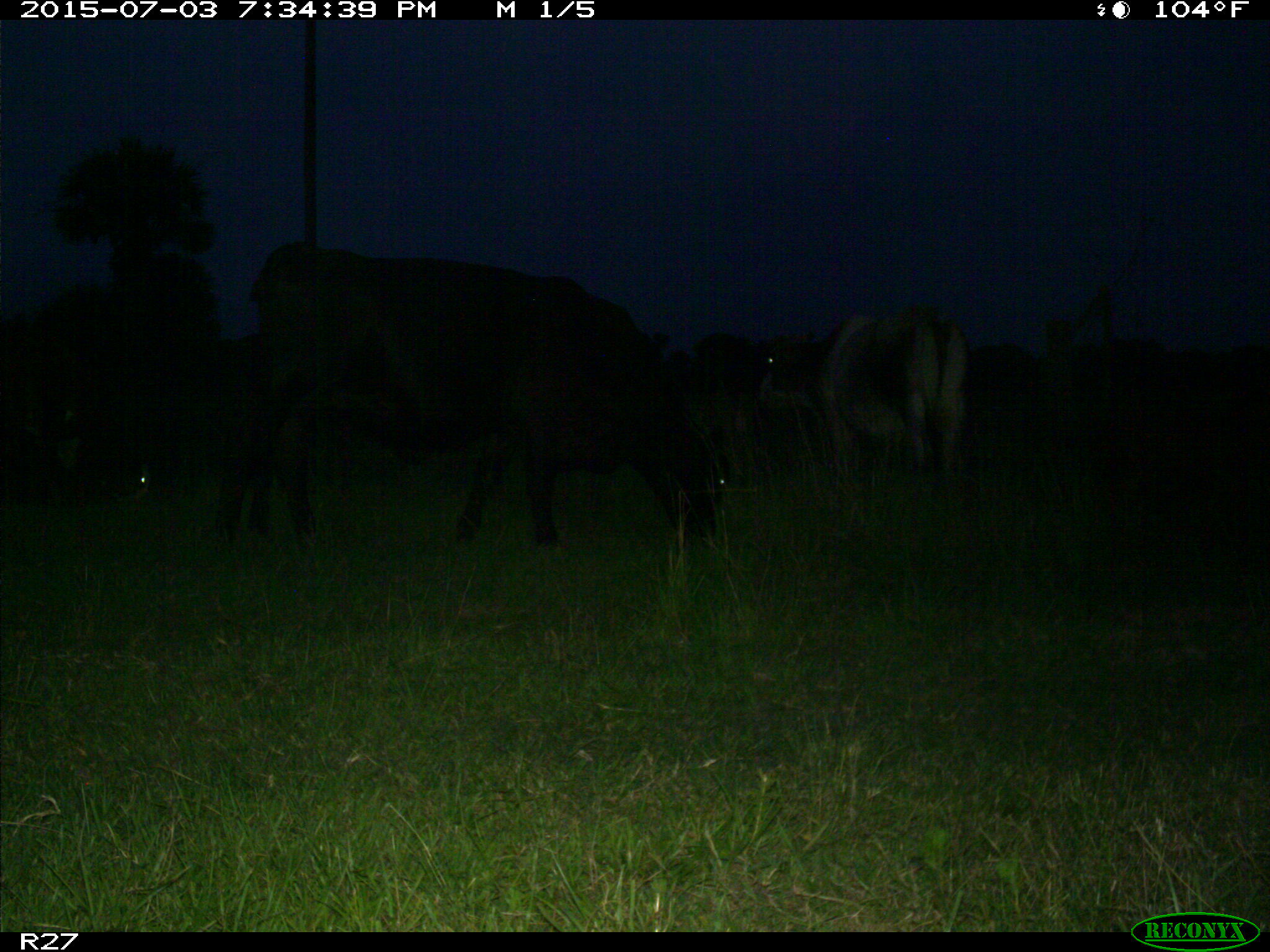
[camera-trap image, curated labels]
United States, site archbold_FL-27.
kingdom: Animalia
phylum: Chordata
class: Mammalia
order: Artiodactyla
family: Bovidae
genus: Bos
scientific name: Bos taurus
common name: domestic cow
Bos taurus (domestic cow).